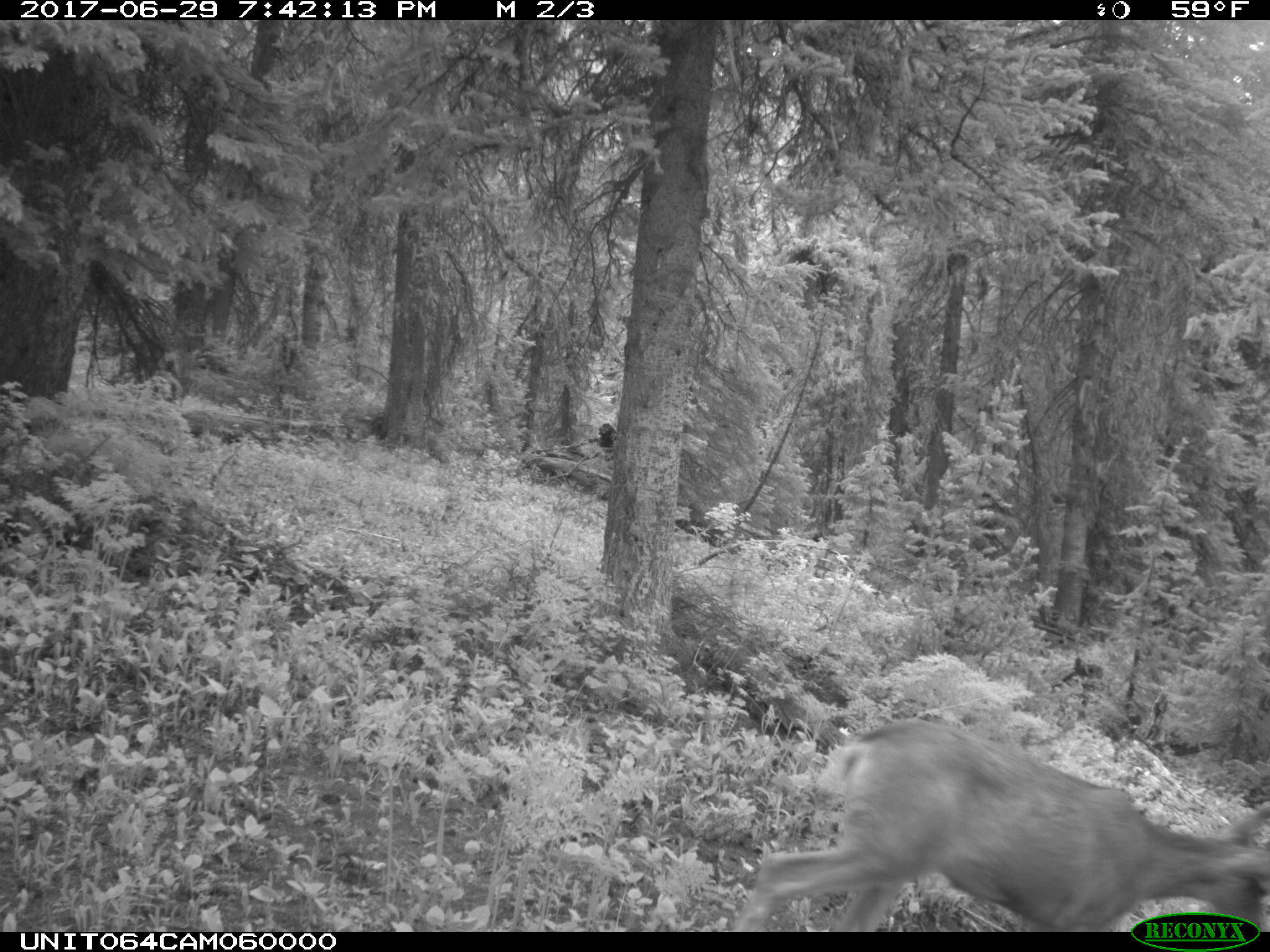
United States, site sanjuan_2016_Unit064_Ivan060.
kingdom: Animalia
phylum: Chordata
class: Mammalia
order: Artiodactyla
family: Cervidae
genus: Odocoileus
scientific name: Odocoileus hemionus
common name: mule deer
Odocoileus hemionus (mule deer).